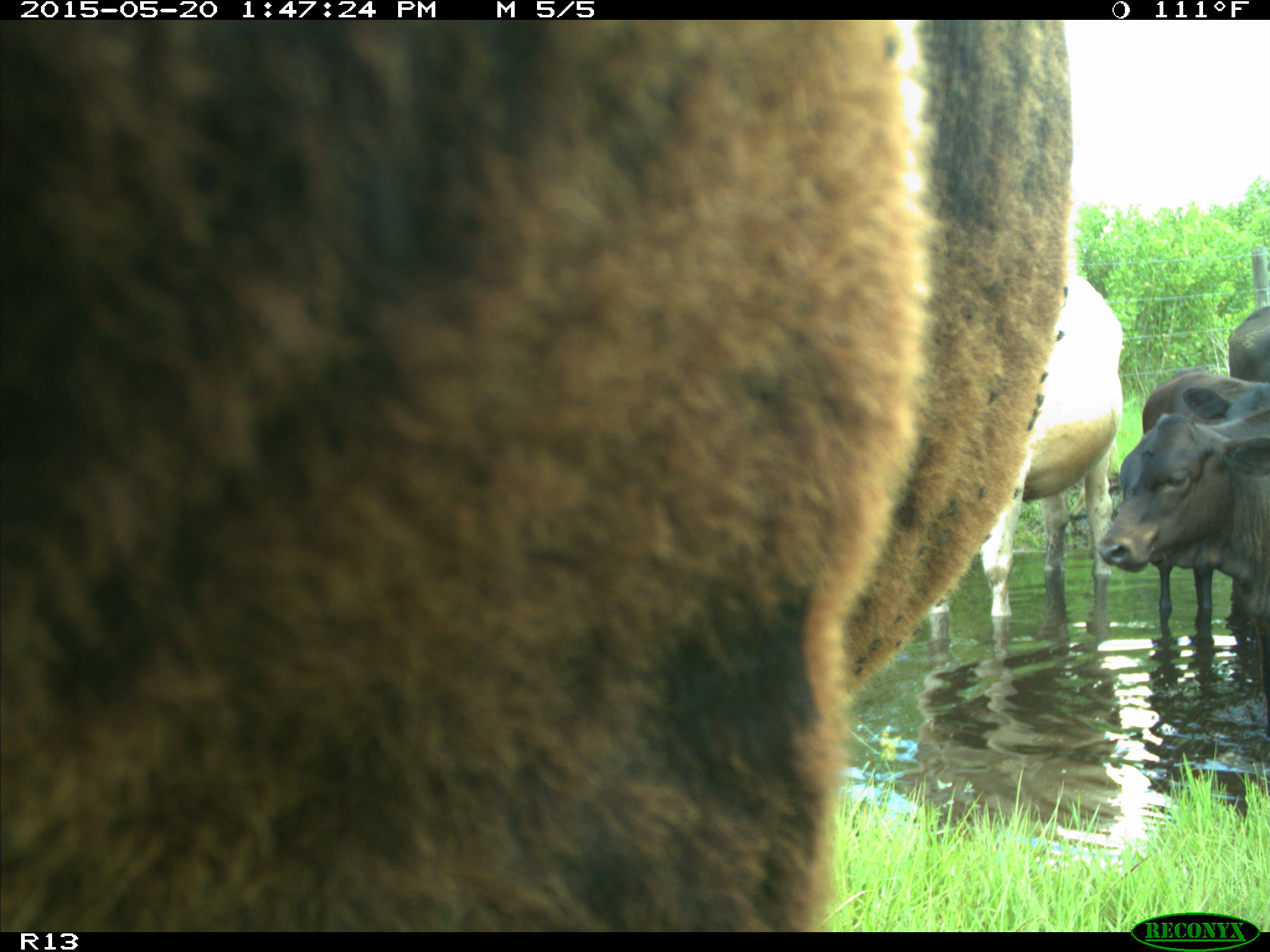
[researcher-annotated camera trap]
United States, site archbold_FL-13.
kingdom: Animalia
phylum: Chordata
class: Mammalia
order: Artiodactyla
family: Bovidae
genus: Bos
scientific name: Bos taurus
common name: domestic cow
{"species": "Bos taurus (domestic cow)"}